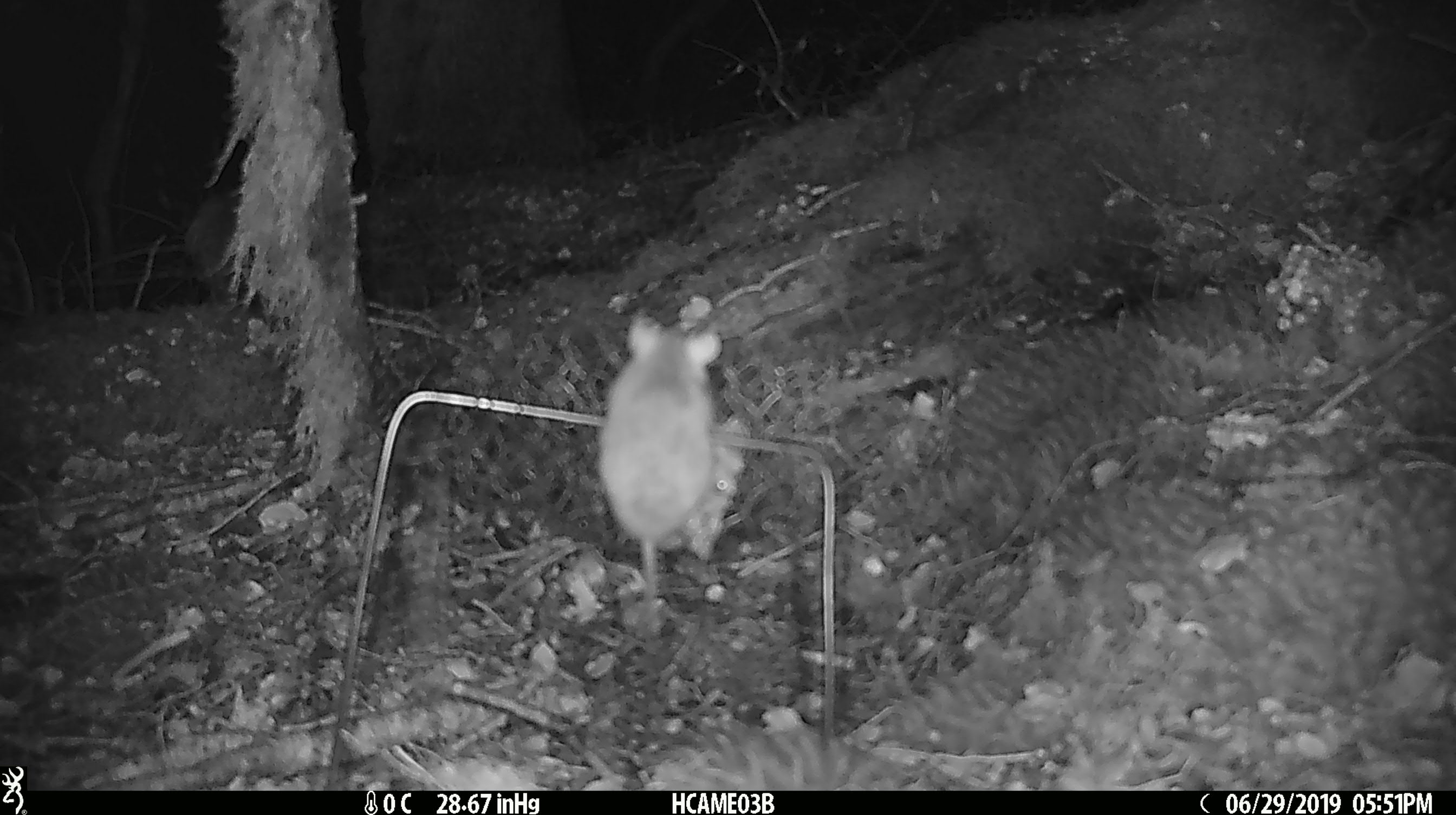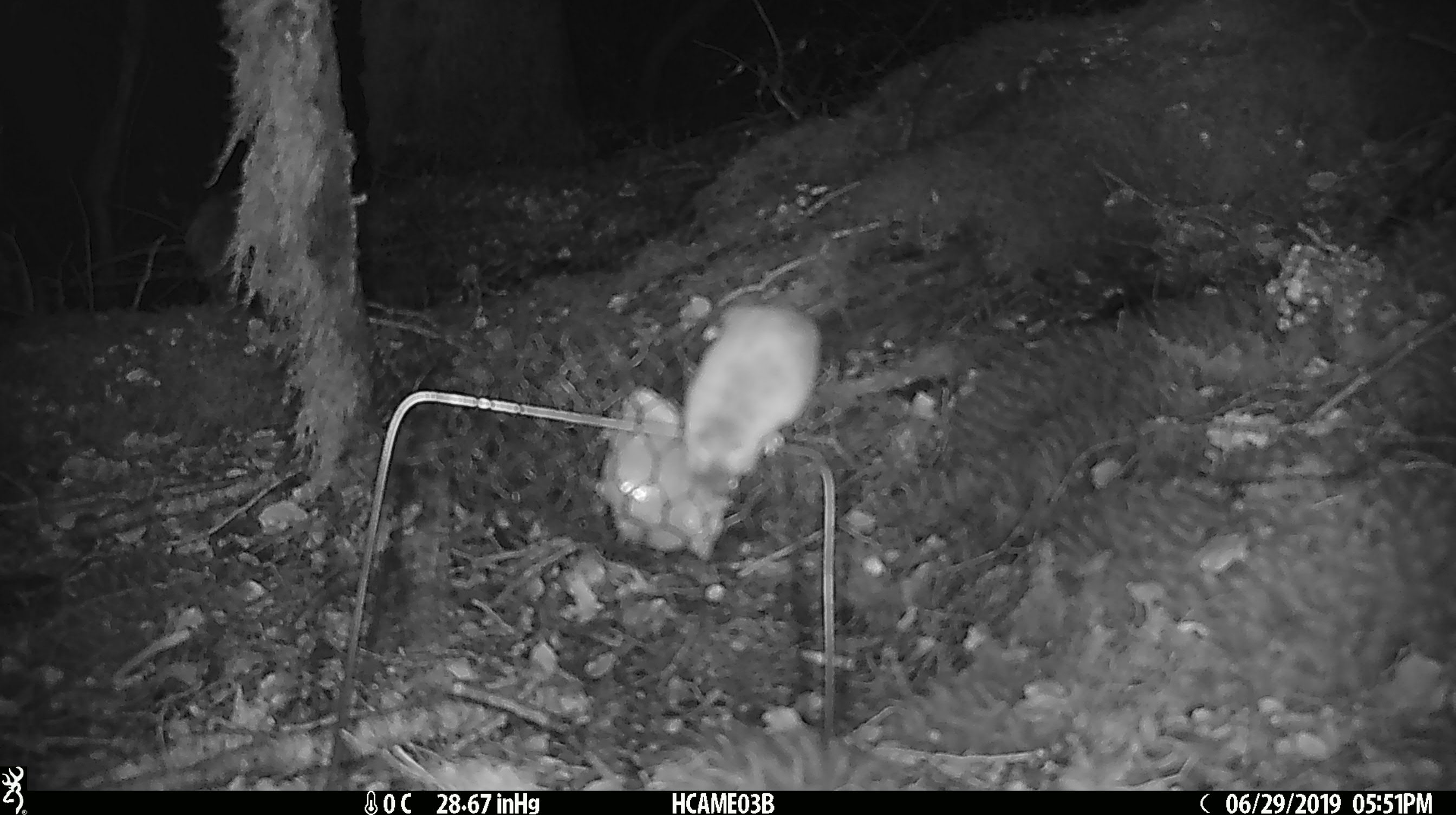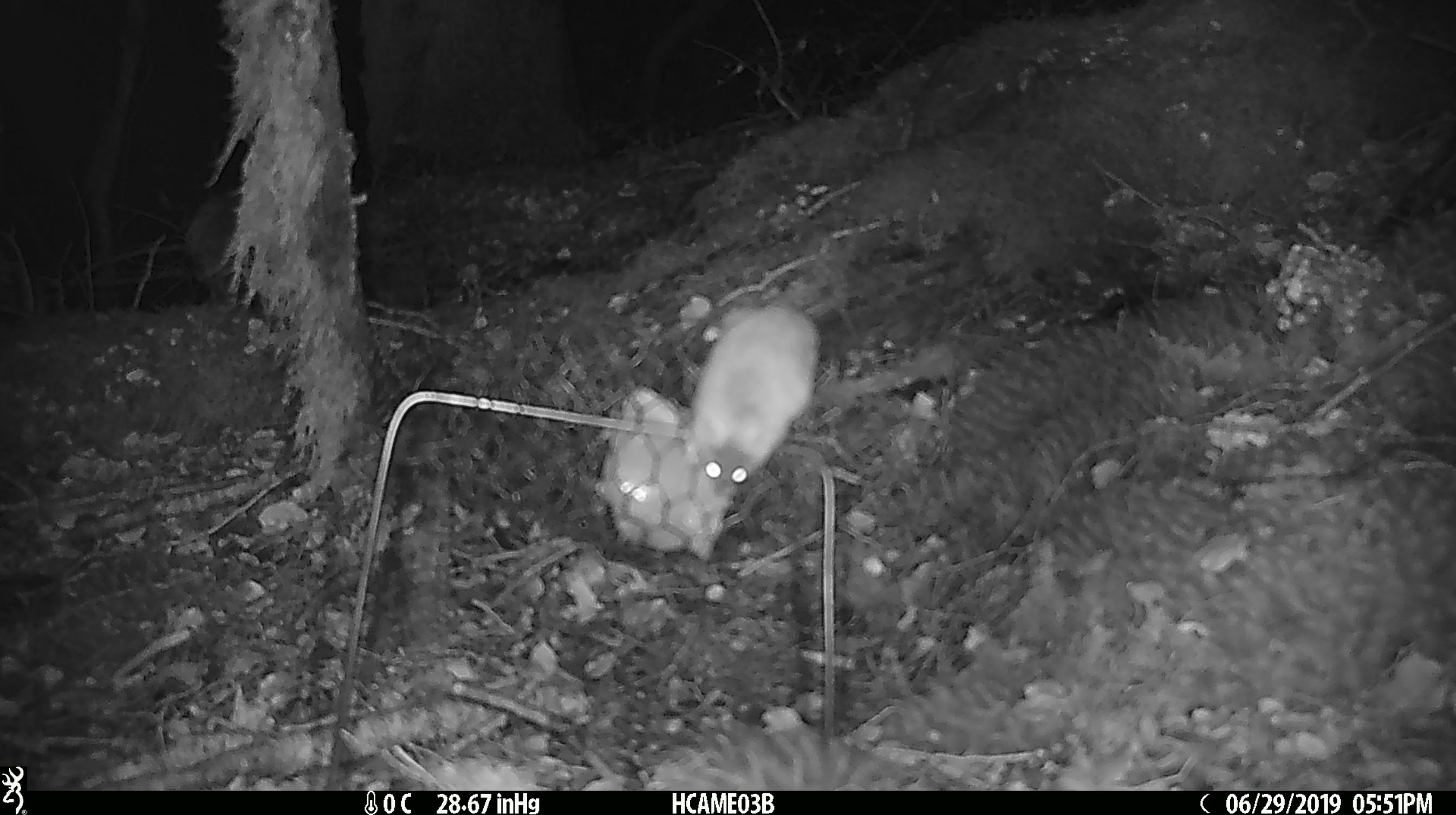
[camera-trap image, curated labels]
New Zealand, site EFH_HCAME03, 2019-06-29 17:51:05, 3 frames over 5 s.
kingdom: Animalia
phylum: Chordata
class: Mammalia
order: Rodentia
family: Muridae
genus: Mus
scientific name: Mus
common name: mouse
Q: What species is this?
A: Mouse (Mus).